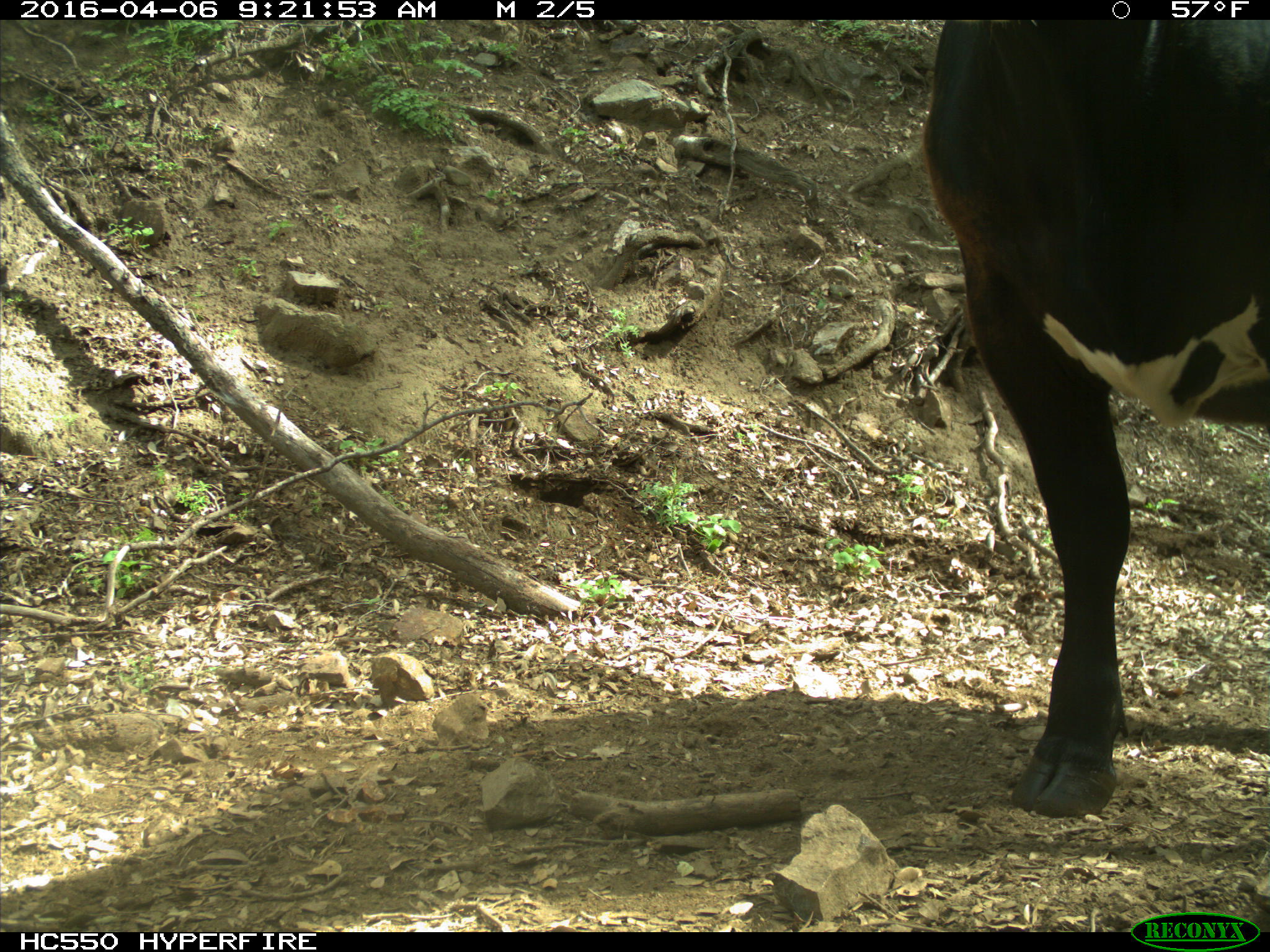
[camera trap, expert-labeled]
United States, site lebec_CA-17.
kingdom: Animalia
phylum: Chordata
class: Mammalia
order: Artiodactyla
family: Bovidae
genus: Bos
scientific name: Bos taurus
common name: domestic cow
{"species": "Bos taurus (domestic cow)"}